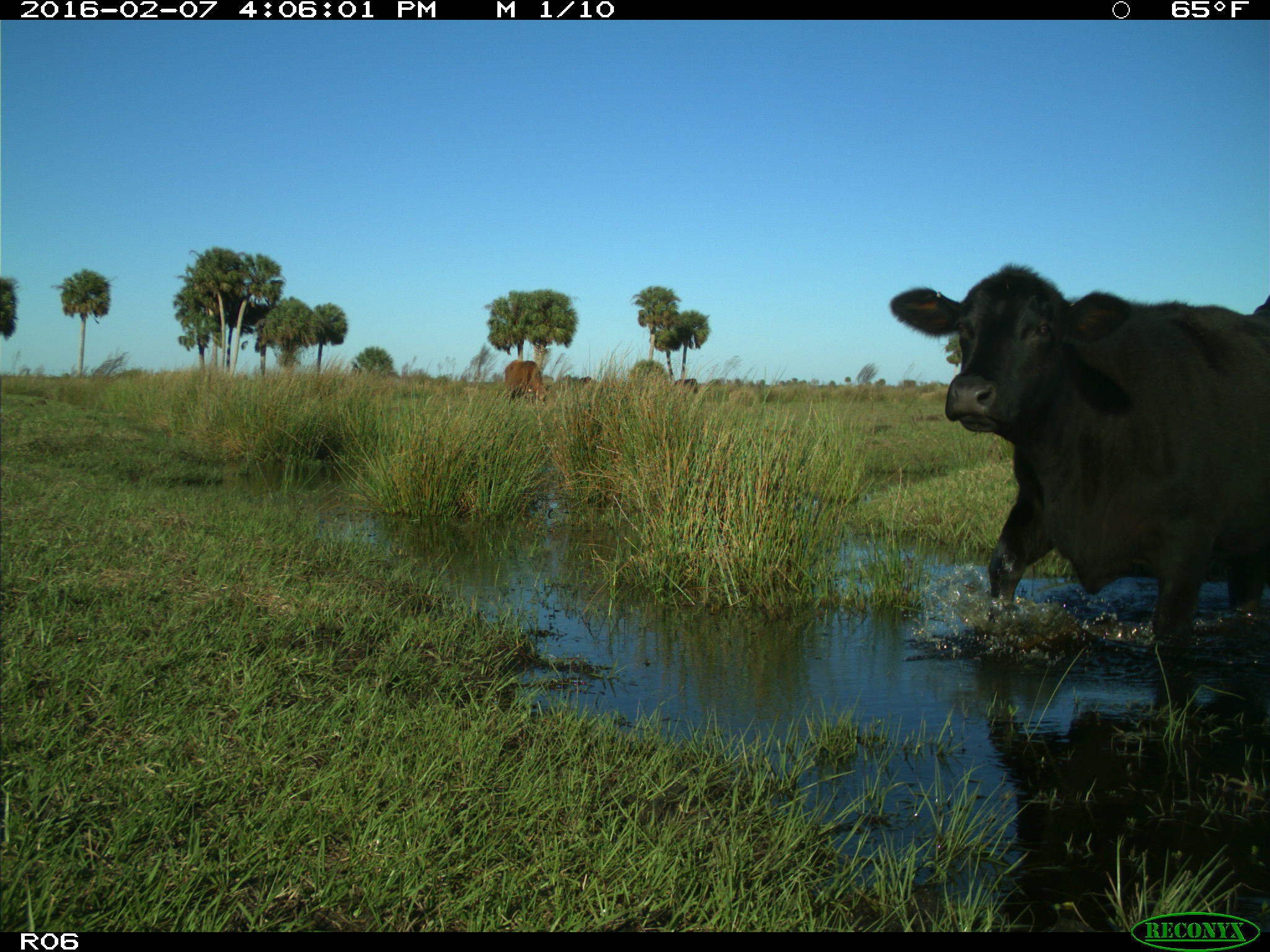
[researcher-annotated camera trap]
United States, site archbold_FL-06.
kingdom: Animalia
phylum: Chordata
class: Mammalia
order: Artiodactyla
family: Bovidae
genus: Bos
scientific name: Bos taurus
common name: domestic cow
Bos taurus (domestic cow).